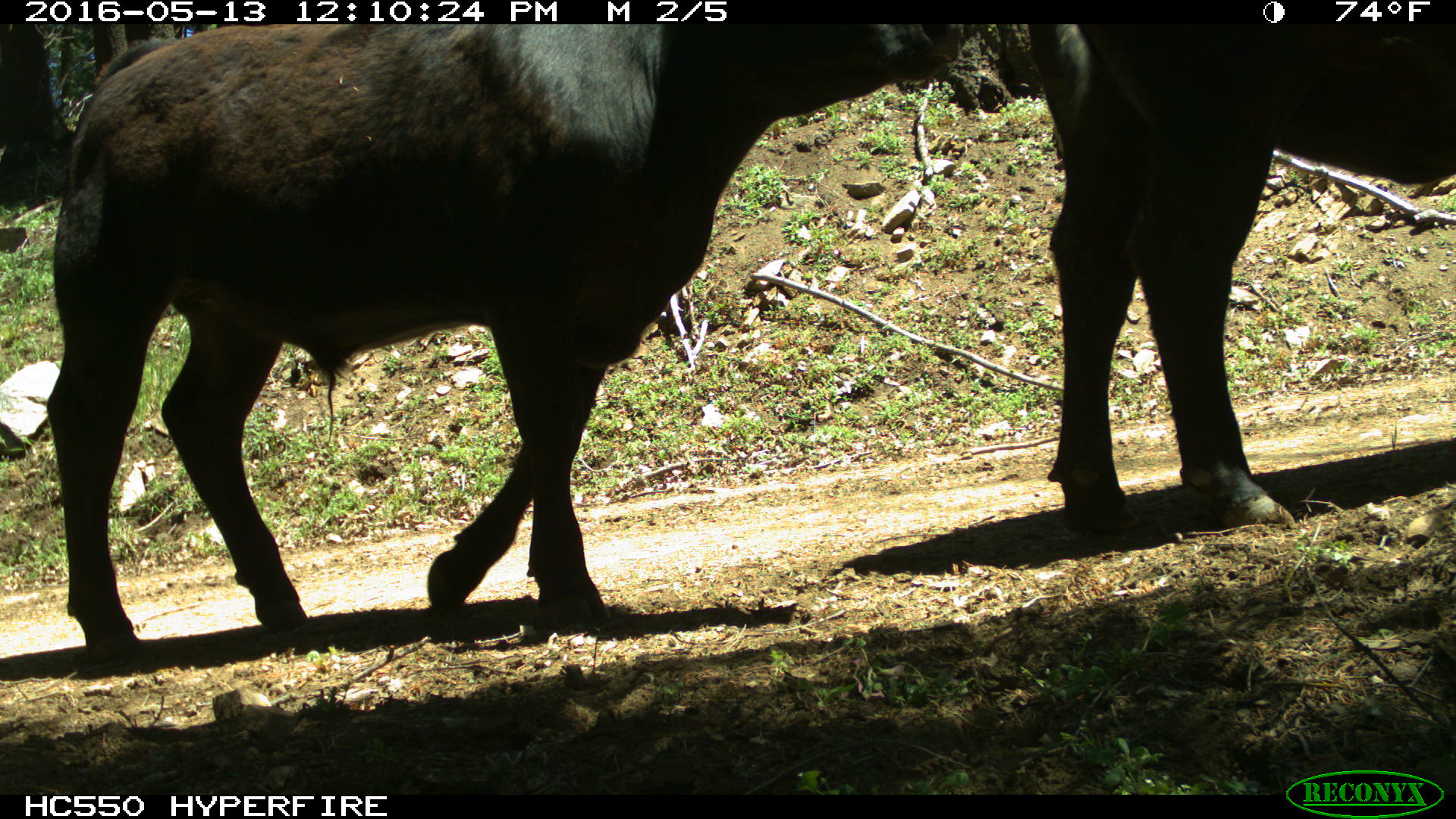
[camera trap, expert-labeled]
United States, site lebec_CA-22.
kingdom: Animalia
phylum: Chordata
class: Mammalia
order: Artiodactyla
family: Bovidae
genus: Bos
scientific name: Bos taurus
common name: domestic cow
Bos taurus (domestic cow).